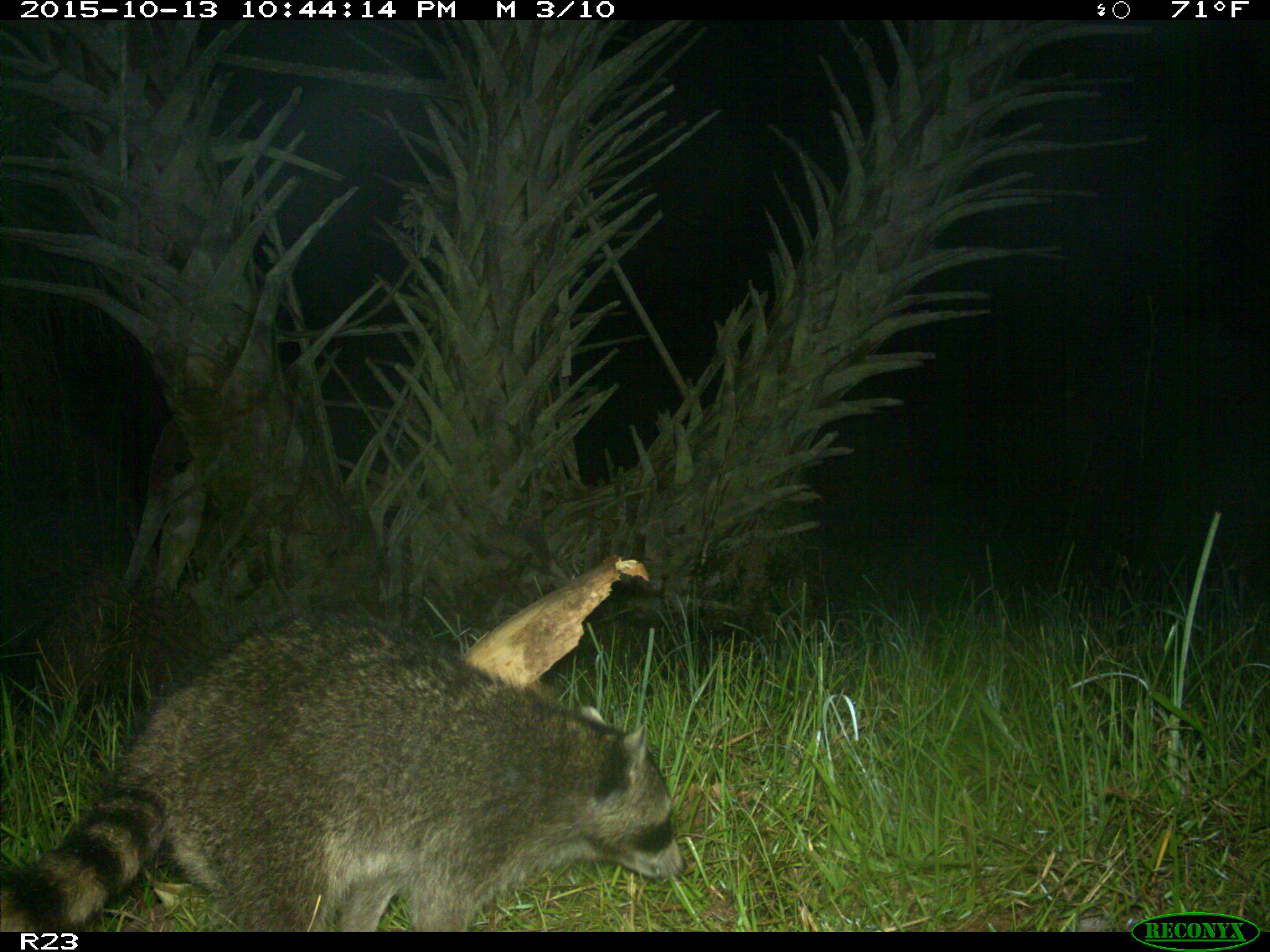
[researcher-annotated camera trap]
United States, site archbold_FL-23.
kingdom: Animalia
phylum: Chordata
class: Mammalia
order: Carnivora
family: Procyonidae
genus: Procyon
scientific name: Procyon lotor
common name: common raccoon